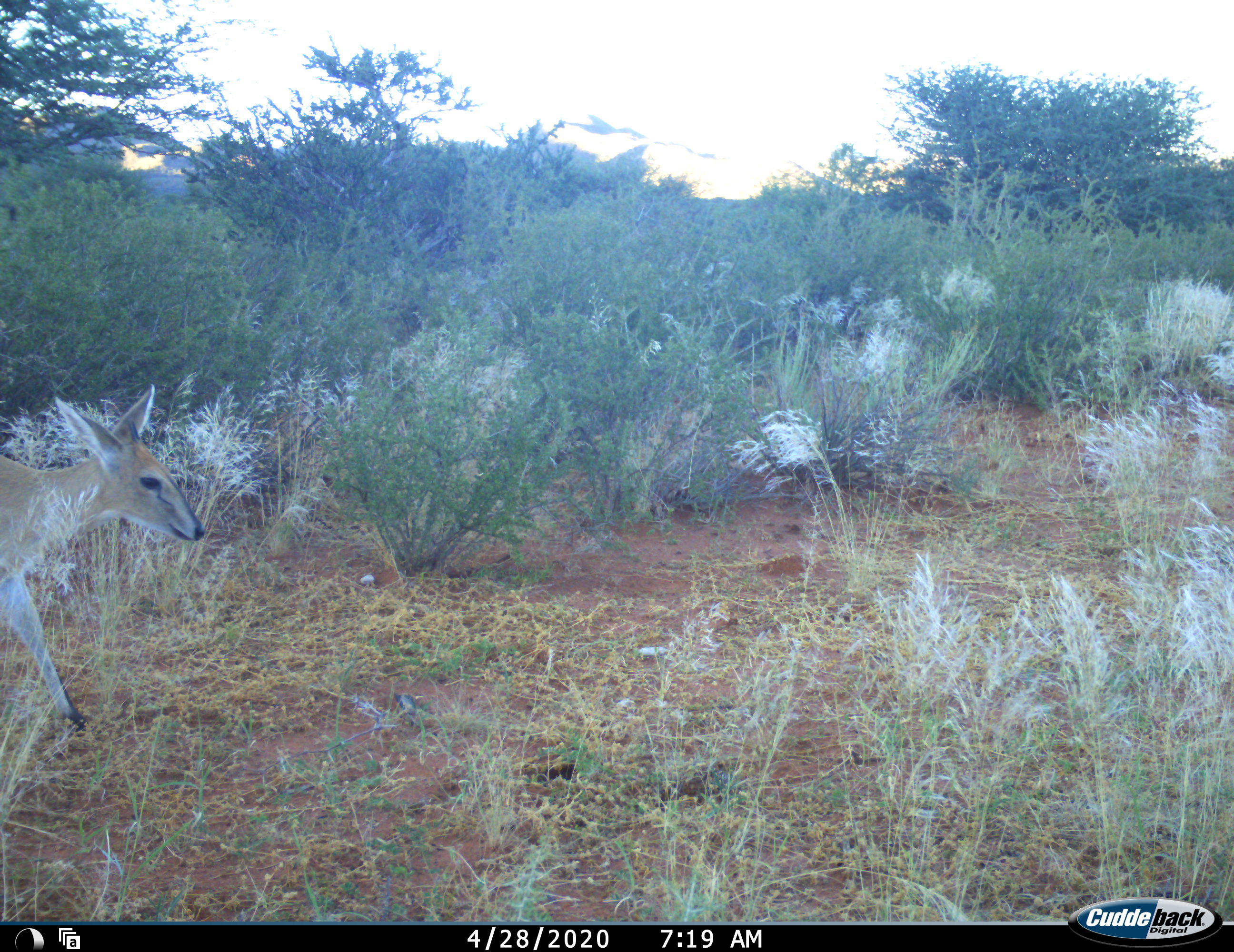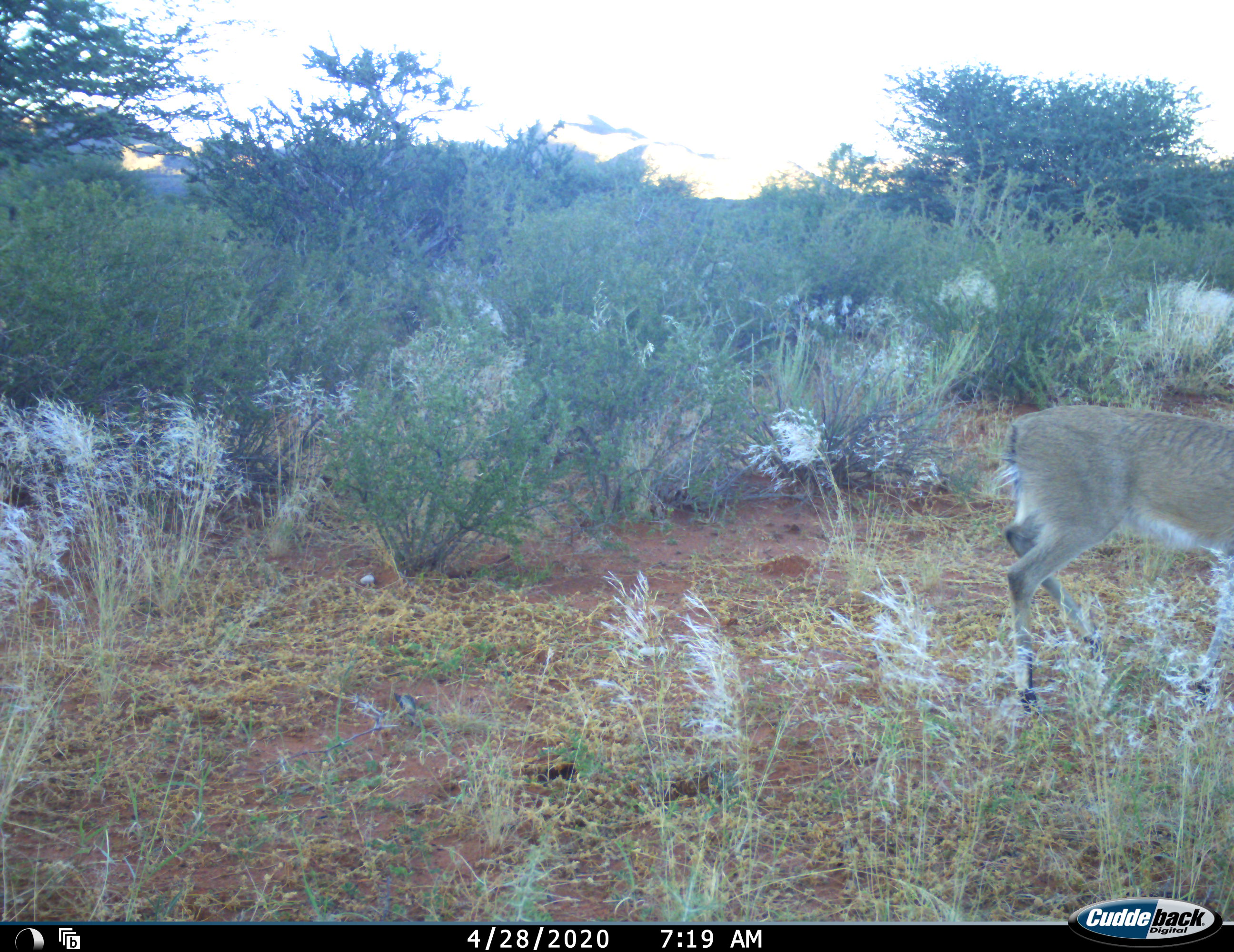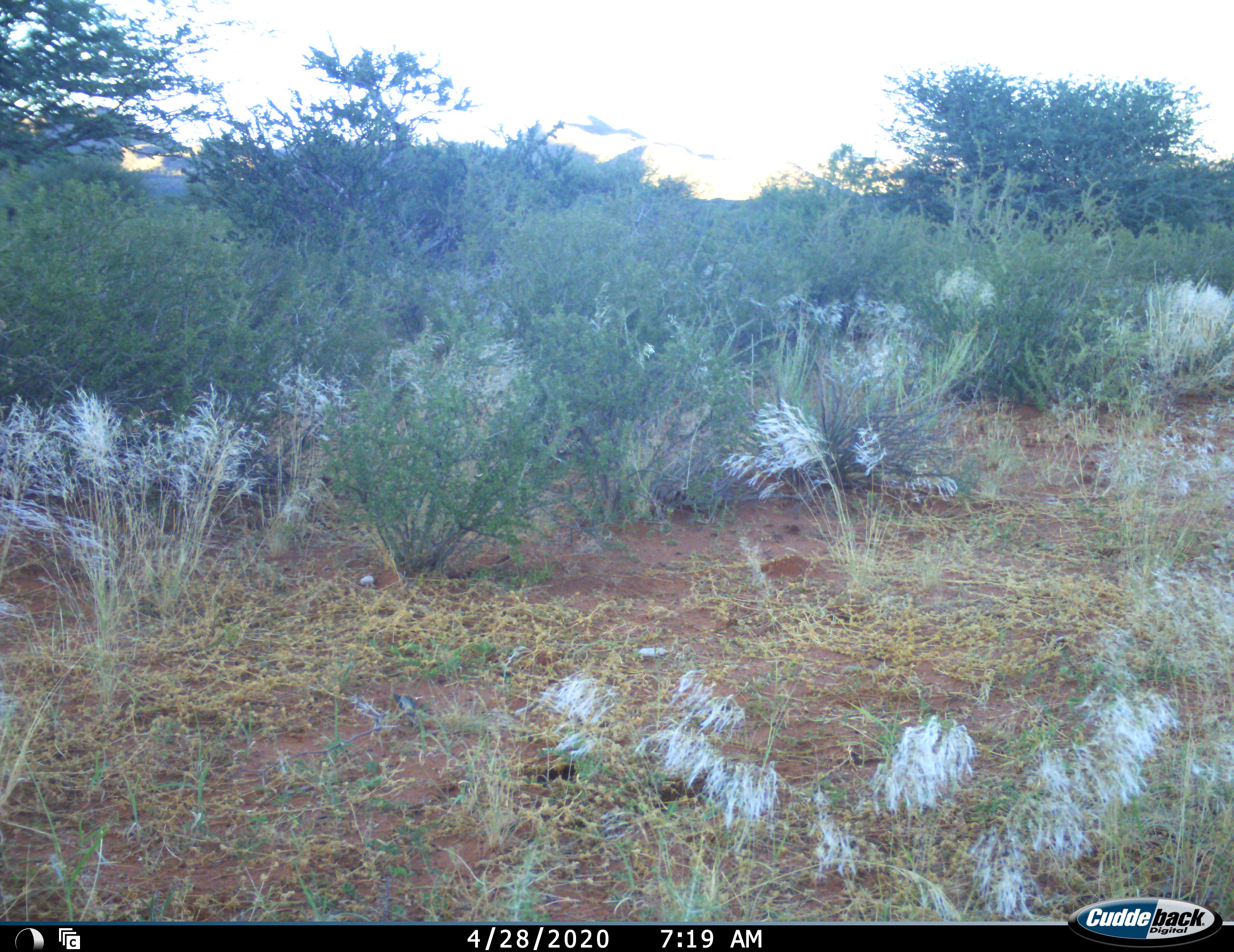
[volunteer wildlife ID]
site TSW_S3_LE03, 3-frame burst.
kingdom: Animalia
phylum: Chordata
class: Mammalia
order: Artiodactyla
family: Bovidae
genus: Sylvicapra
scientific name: Sylvicapra grimmia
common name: common duiker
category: duikercommongrey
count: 1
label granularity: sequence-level